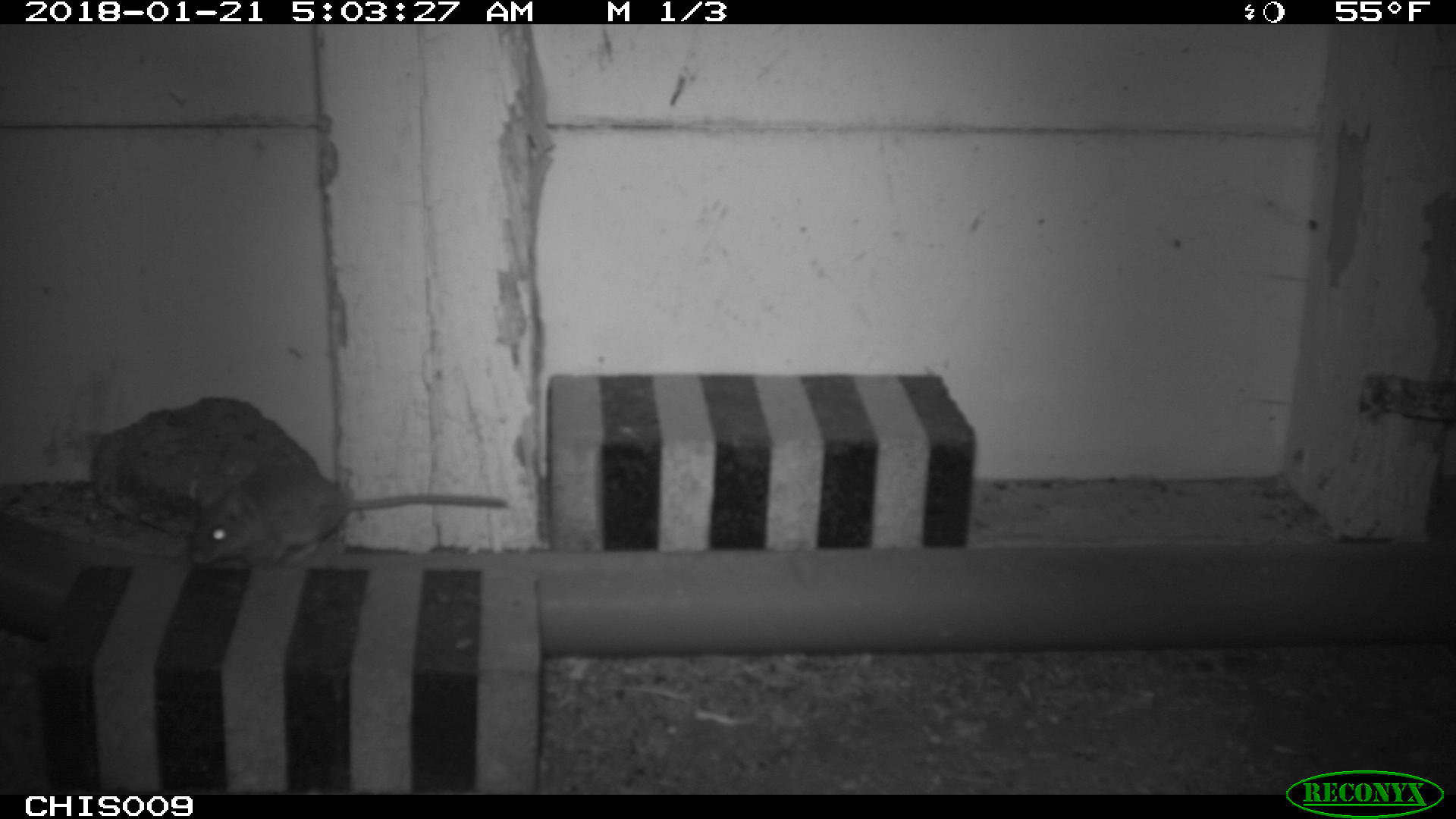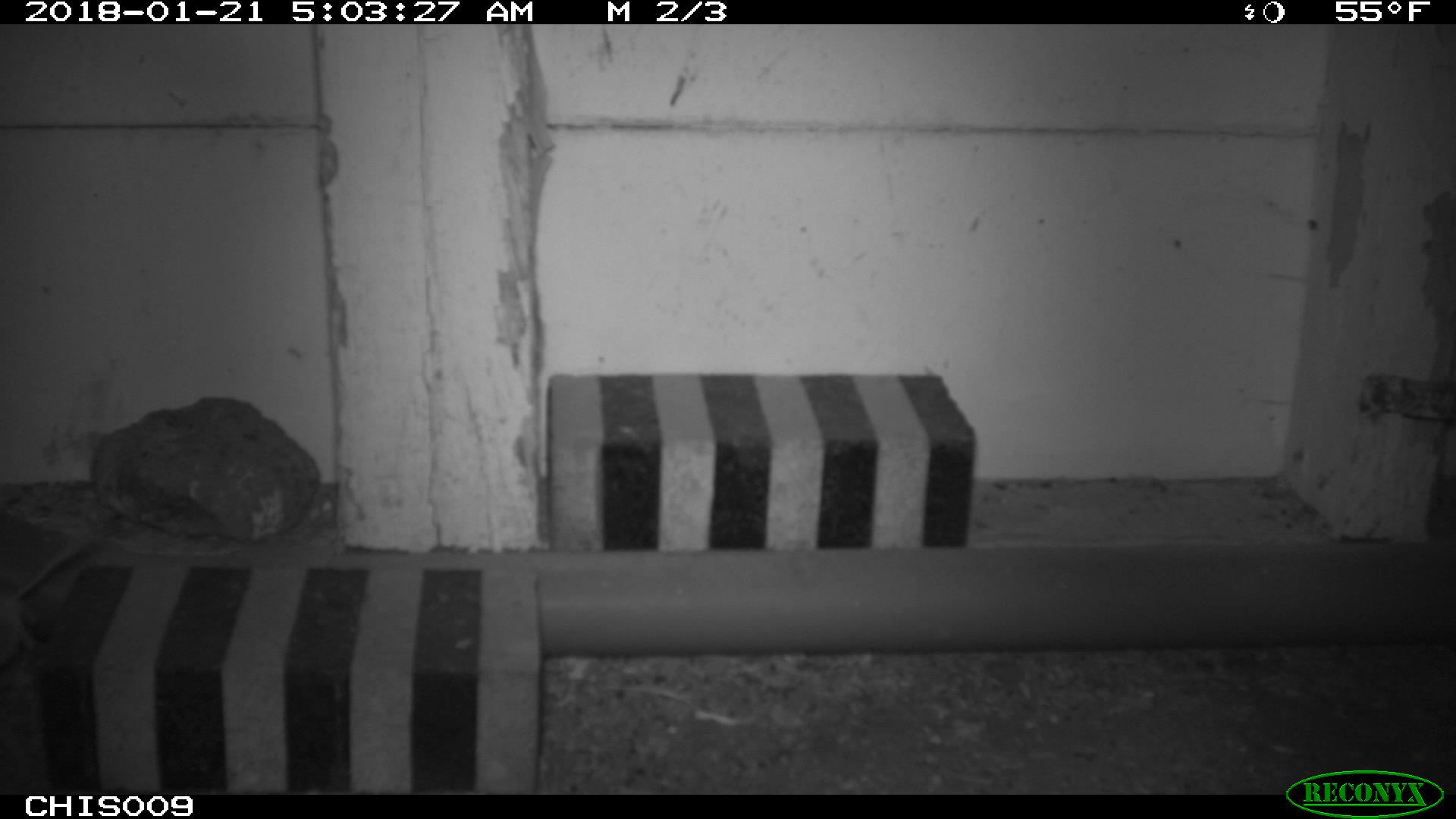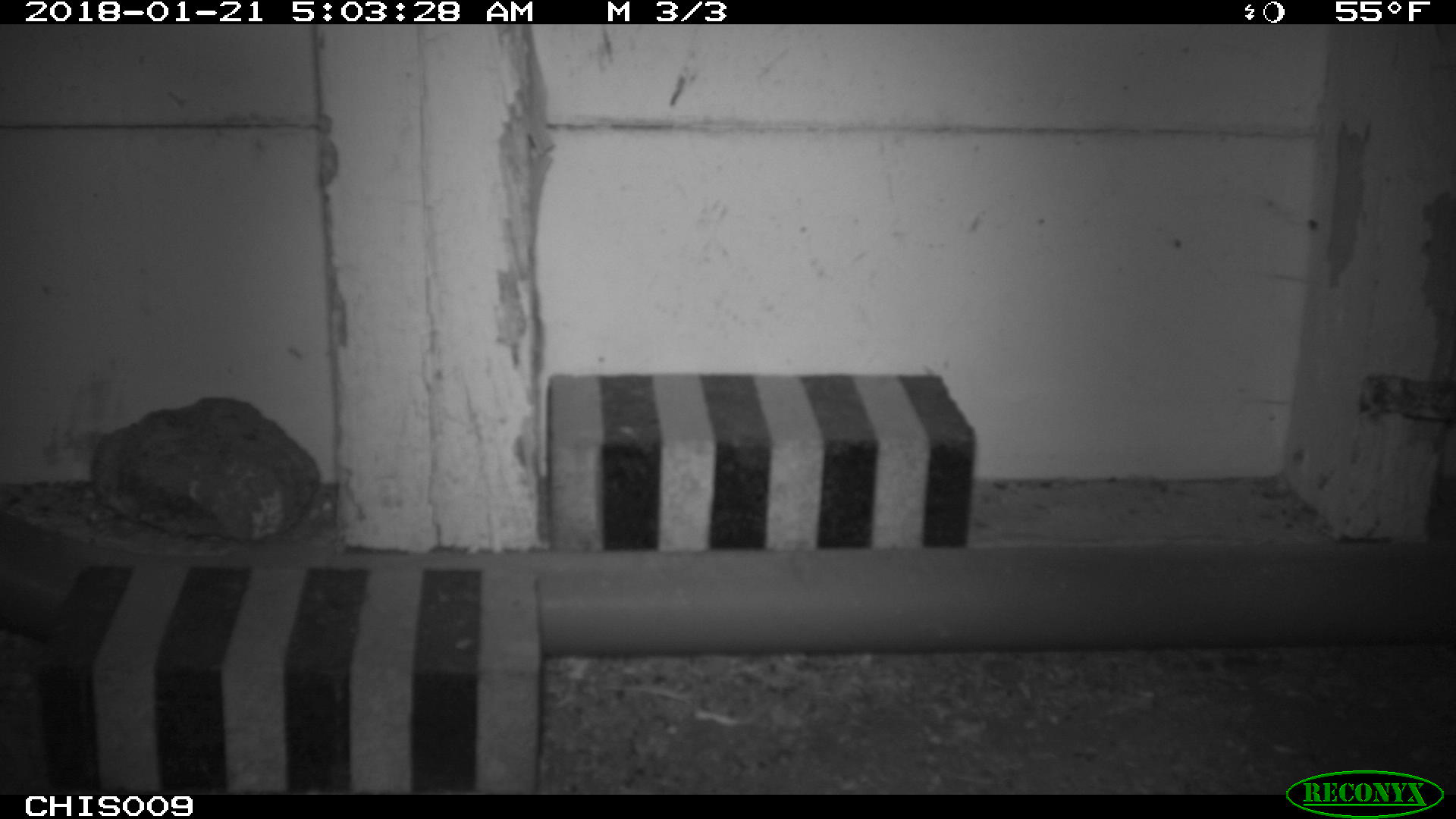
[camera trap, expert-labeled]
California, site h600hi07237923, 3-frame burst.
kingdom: Animalia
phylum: Chordata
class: Mammalia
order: Rodentia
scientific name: Rodentia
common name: rodent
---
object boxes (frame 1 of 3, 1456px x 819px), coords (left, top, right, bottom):
rodent: (187, 463, 508, 570)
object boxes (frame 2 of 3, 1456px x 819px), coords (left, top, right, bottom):
rodent: (0, 534, 90, 667)